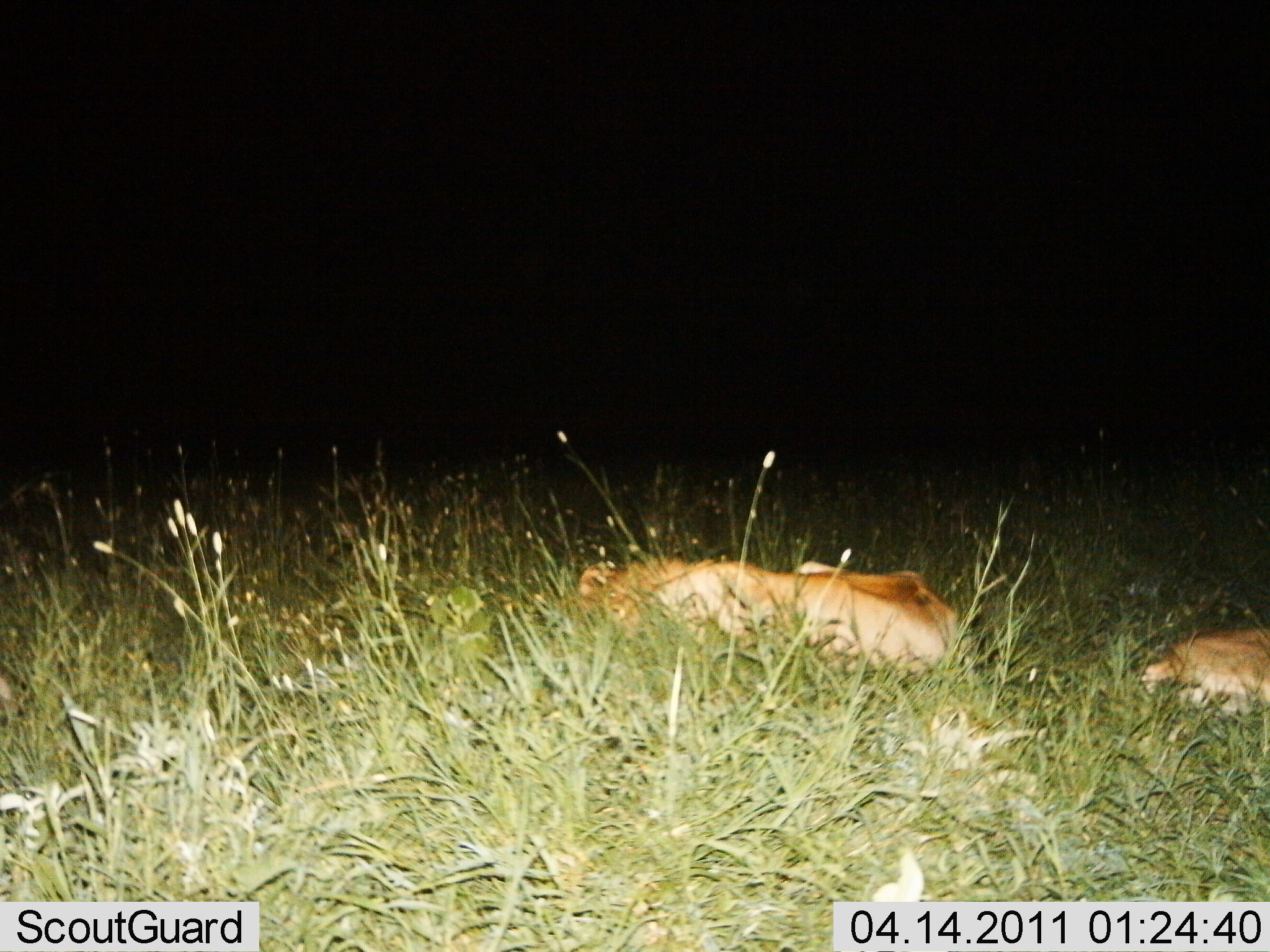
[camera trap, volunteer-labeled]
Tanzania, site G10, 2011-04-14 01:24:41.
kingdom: Animalia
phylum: Chordata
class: Mammalia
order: Carnivora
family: Felidae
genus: Panthera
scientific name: Panthera leo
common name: lion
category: lionfemale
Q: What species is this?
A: Lionfemale (lion) (Panthera leo).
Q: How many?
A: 2.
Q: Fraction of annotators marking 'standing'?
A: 0%.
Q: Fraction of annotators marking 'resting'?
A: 91%.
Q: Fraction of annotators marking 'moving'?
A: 9%.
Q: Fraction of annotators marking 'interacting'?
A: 0%.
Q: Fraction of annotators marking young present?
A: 9%.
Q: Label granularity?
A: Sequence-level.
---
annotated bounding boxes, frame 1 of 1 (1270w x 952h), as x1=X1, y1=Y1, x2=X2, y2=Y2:
animal: x1=572, y1=550, x2=963, y2=725; x1=1133, y1=622, x2=1270, y2=724